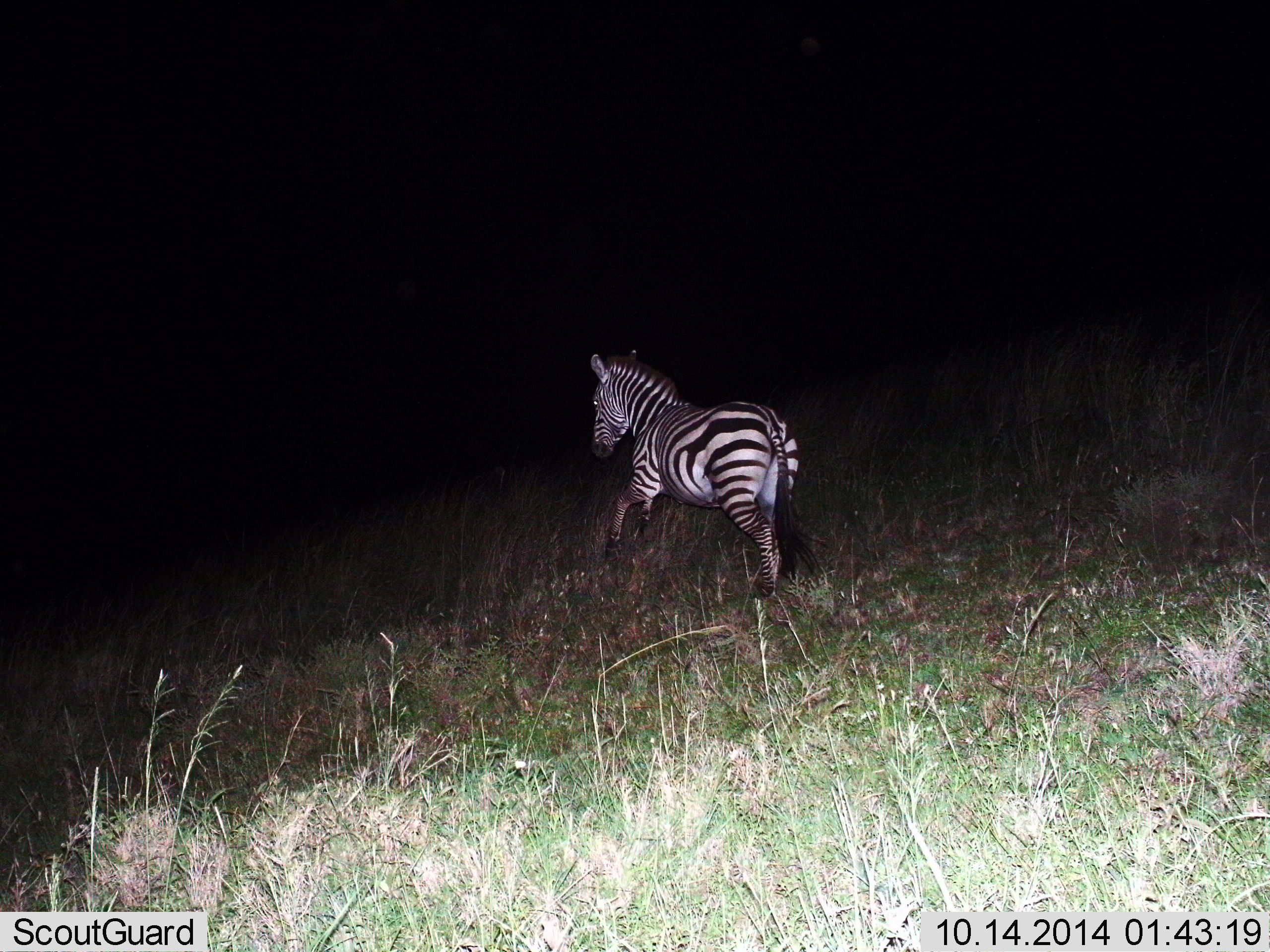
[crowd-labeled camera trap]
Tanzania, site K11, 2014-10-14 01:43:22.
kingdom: Animalia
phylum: Chordata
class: Mammalia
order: Perissodactyla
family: Equidae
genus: Equus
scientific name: Equus quagga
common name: plains zebra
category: zebra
Zebra (plains zebra) (Equus quagga), count 1. Behavior (volunteer vote fractions): standing 40%, resting 0%, moving 80%, interacting 0%. Young present (vote fraction): 0%. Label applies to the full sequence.